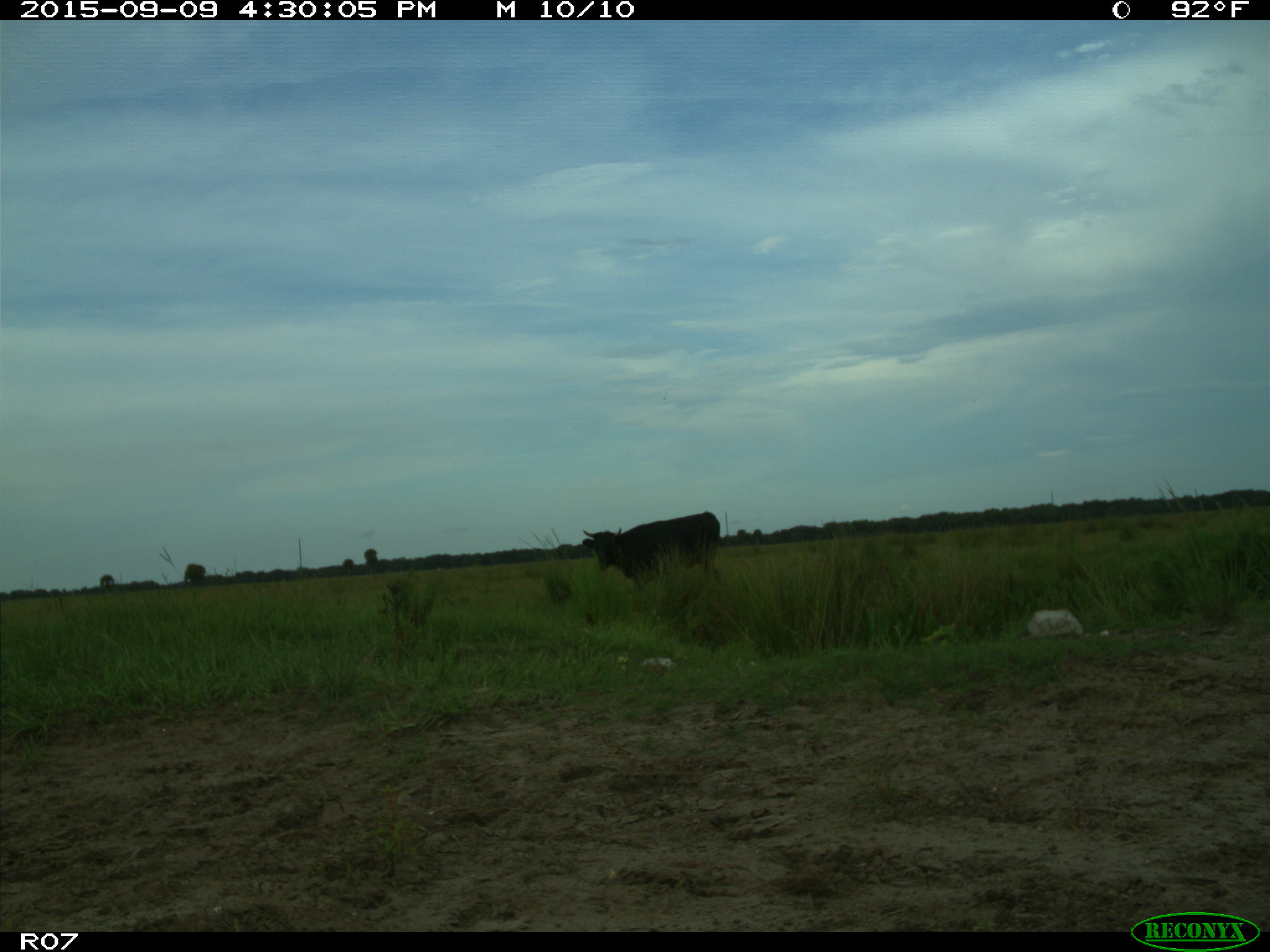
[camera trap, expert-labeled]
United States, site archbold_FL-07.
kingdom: Animalia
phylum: Chordata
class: Mammalia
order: Artiodactyla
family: Bovidae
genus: Bos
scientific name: Bos taurus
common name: domestic cow